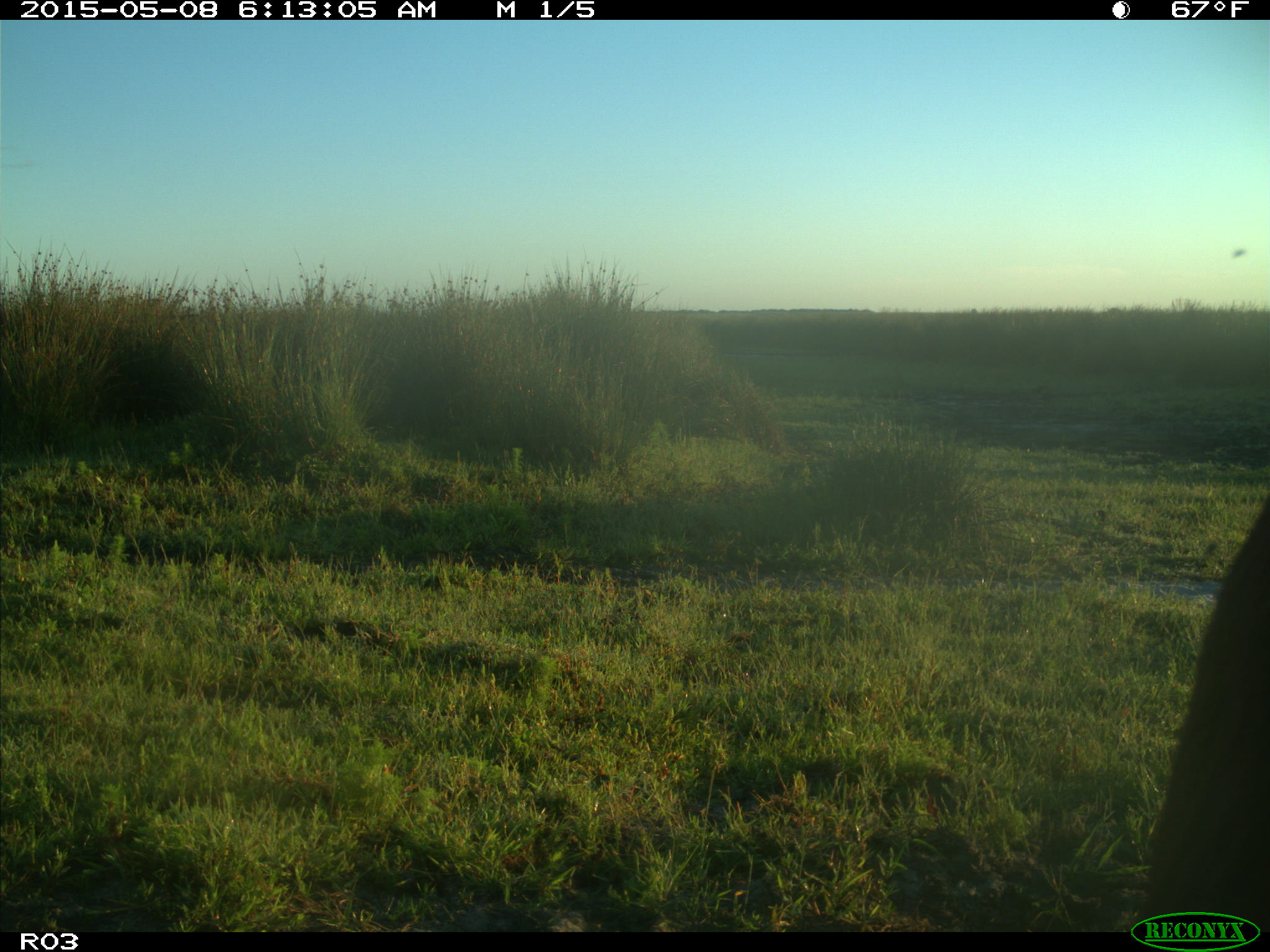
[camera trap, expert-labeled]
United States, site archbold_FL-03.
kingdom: Animalia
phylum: Chordata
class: Mammalia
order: Artiodactyla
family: Bovidae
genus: Bos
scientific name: Bos taurus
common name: domestic cow